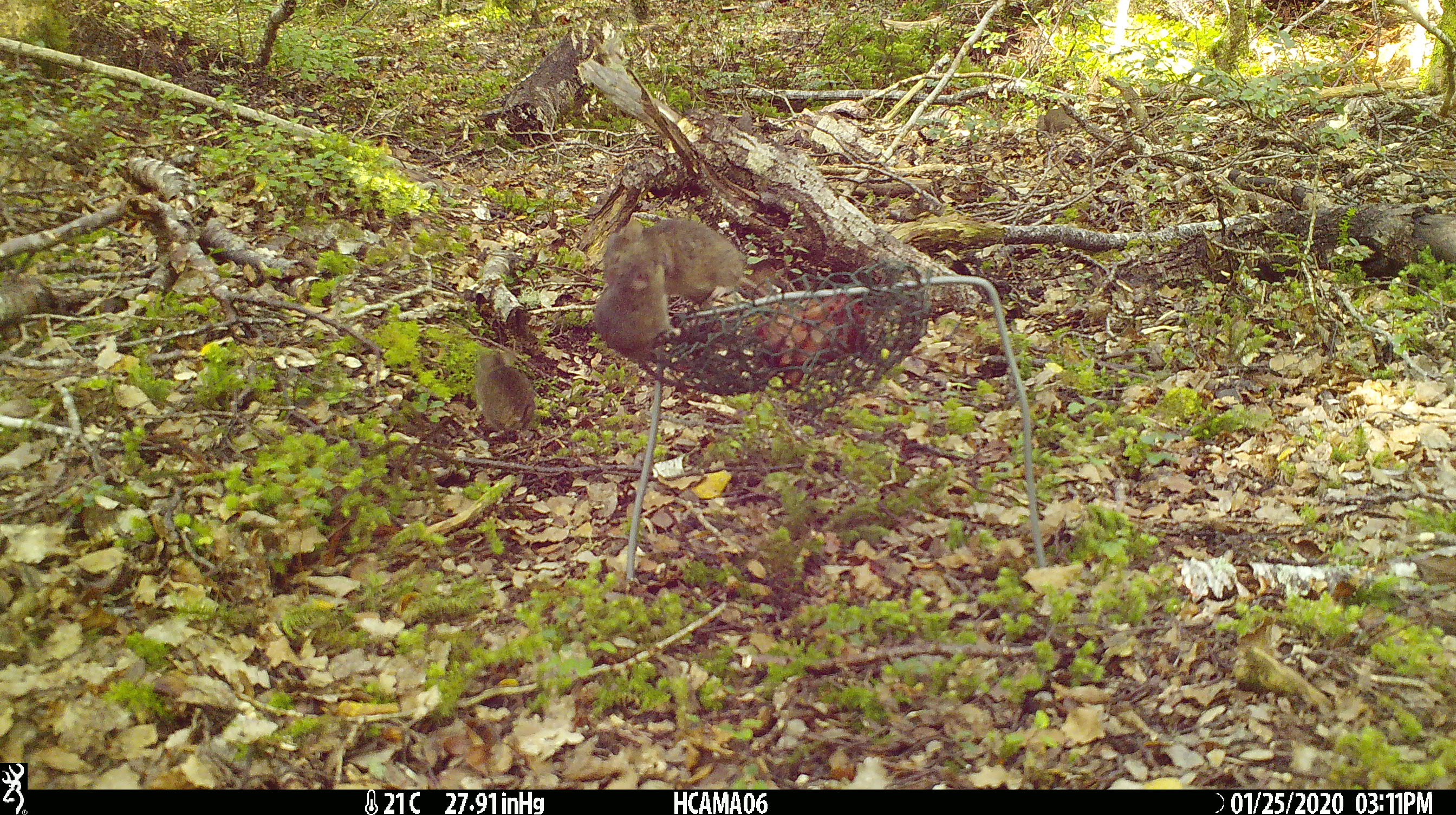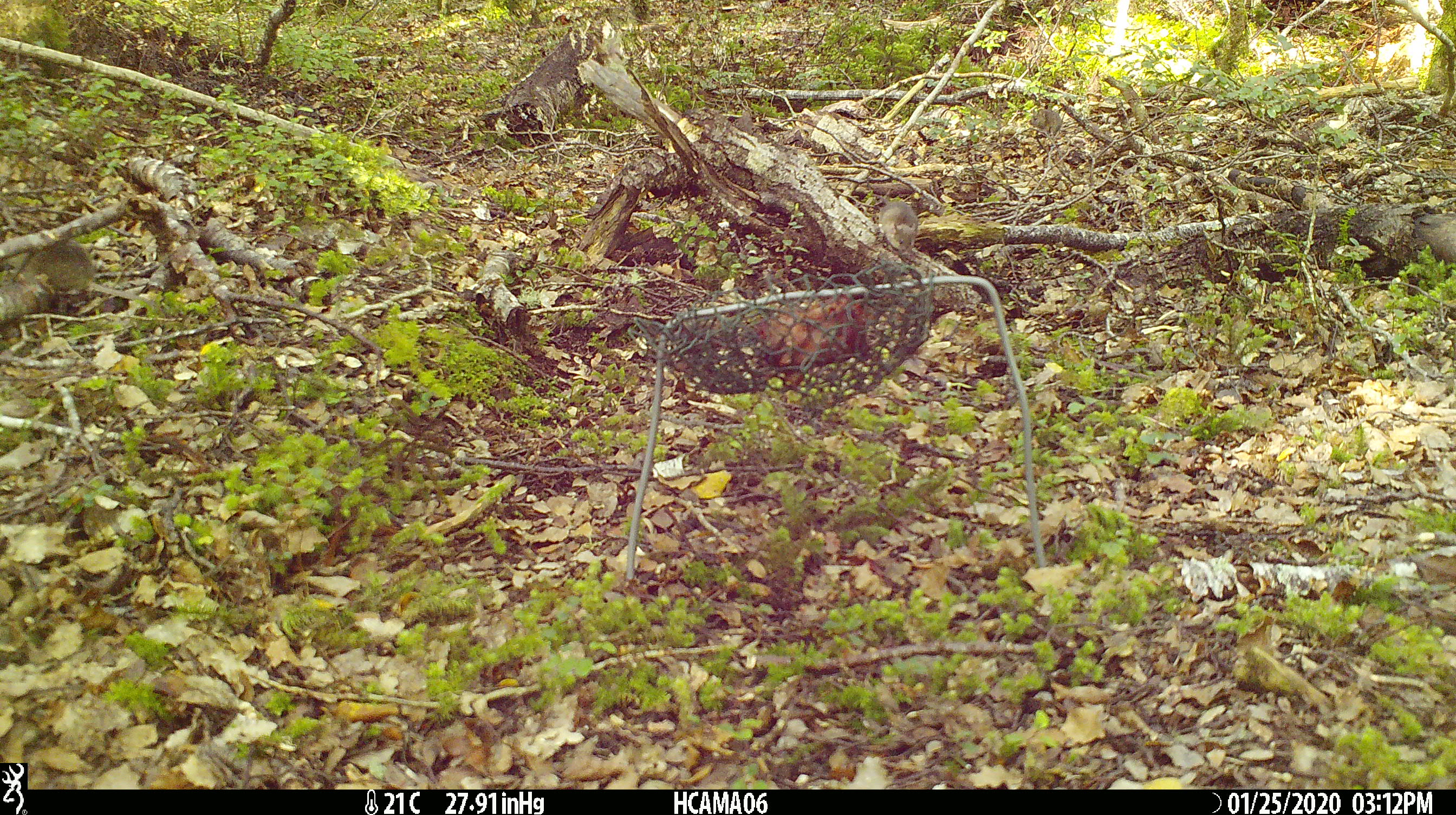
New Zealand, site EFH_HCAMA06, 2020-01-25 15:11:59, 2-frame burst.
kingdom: Animalia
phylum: Chordata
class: Mammalia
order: Rodentia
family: Muridae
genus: Mus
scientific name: Mus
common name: mouse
Mouse (Mus).